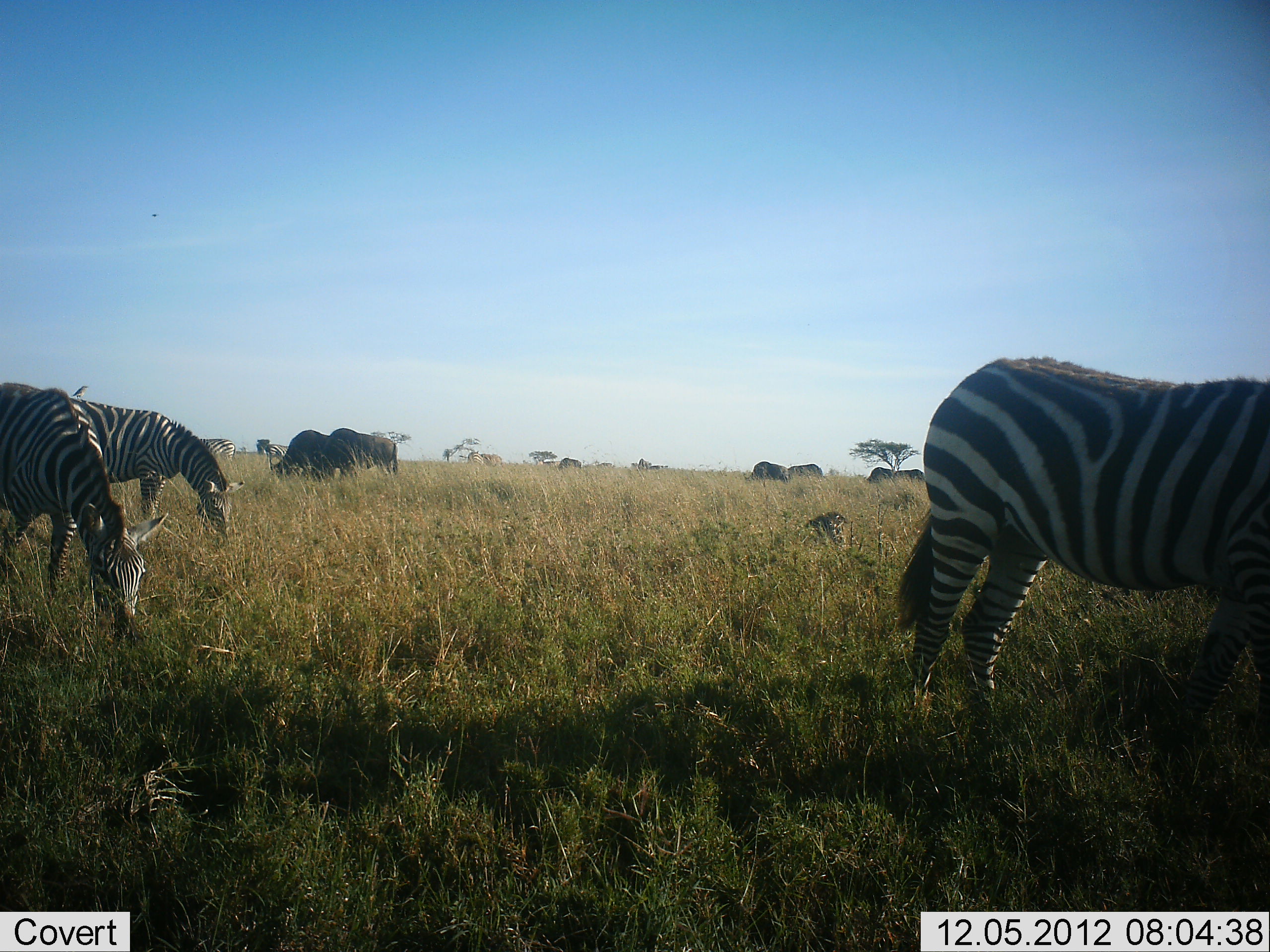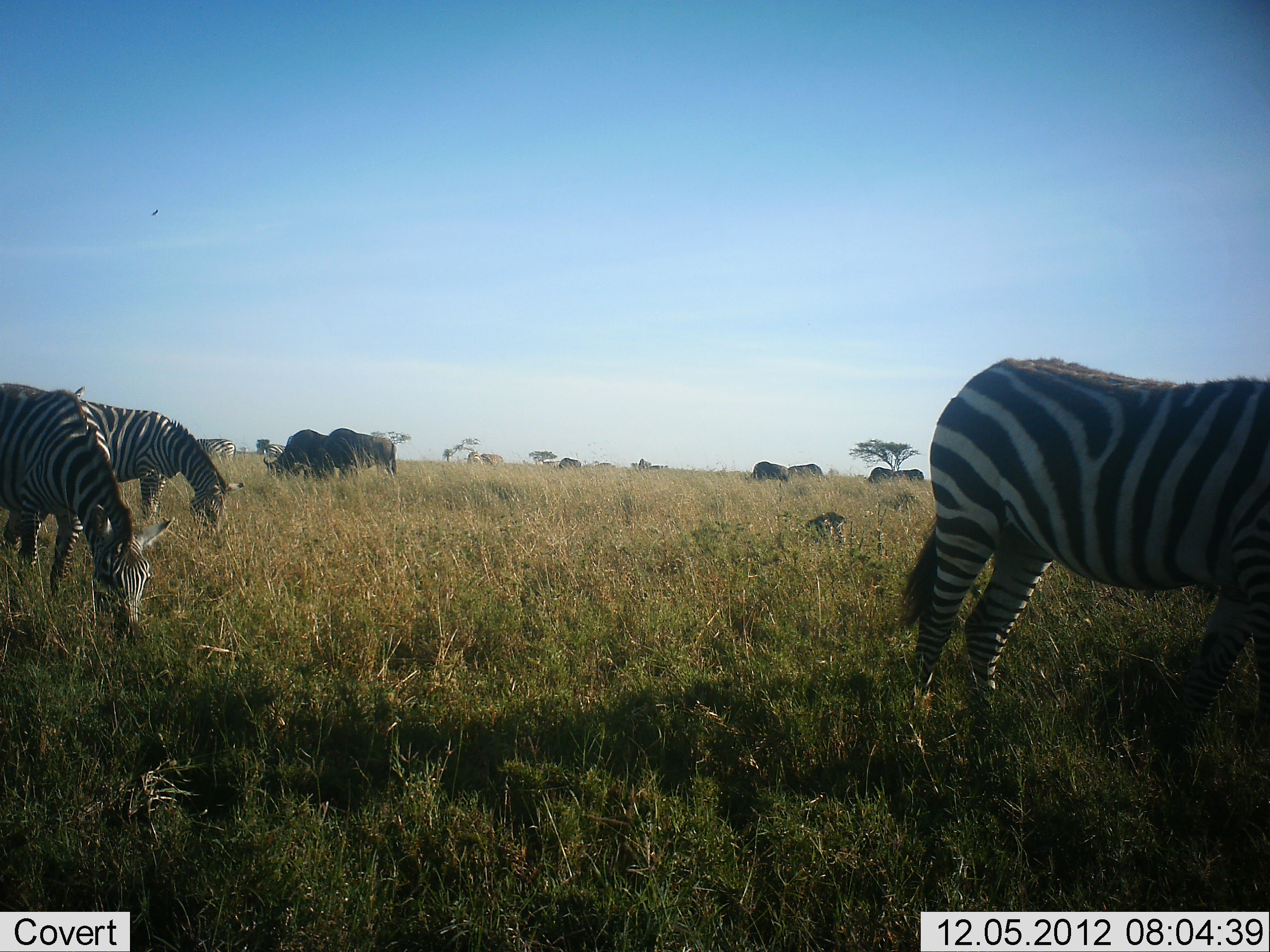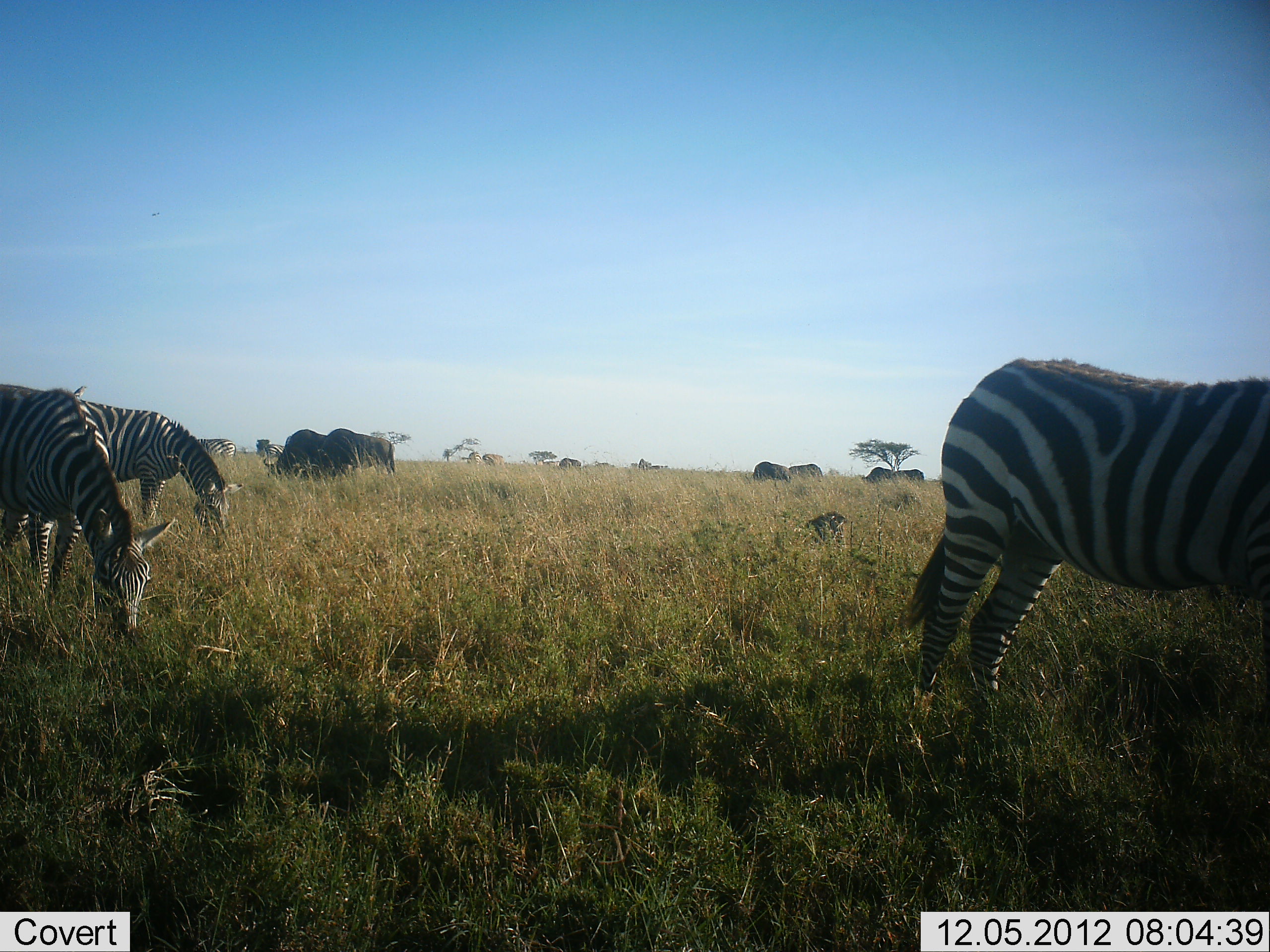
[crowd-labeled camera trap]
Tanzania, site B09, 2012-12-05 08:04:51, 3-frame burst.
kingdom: Animalia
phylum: Chordata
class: Mammalia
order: Artiodactyla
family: Bovidae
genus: Connochaetes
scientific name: Connochaetes taurinus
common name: blue wildebeest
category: wildebeest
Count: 6.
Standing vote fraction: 30%.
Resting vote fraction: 0%.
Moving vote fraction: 0%.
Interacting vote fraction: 0%.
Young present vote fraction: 0%.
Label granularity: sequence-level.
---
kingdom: Animalia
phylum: Chordata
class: Mammalia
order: Perissodactyla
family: Equidae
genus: Equus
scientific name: Equus quagga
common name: plains zebra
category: zebra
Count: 4.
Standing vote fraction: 25%.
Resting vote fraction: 0%.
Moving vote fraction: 0%.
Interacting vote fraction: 0%.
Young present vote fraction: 0%.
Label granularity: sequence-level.